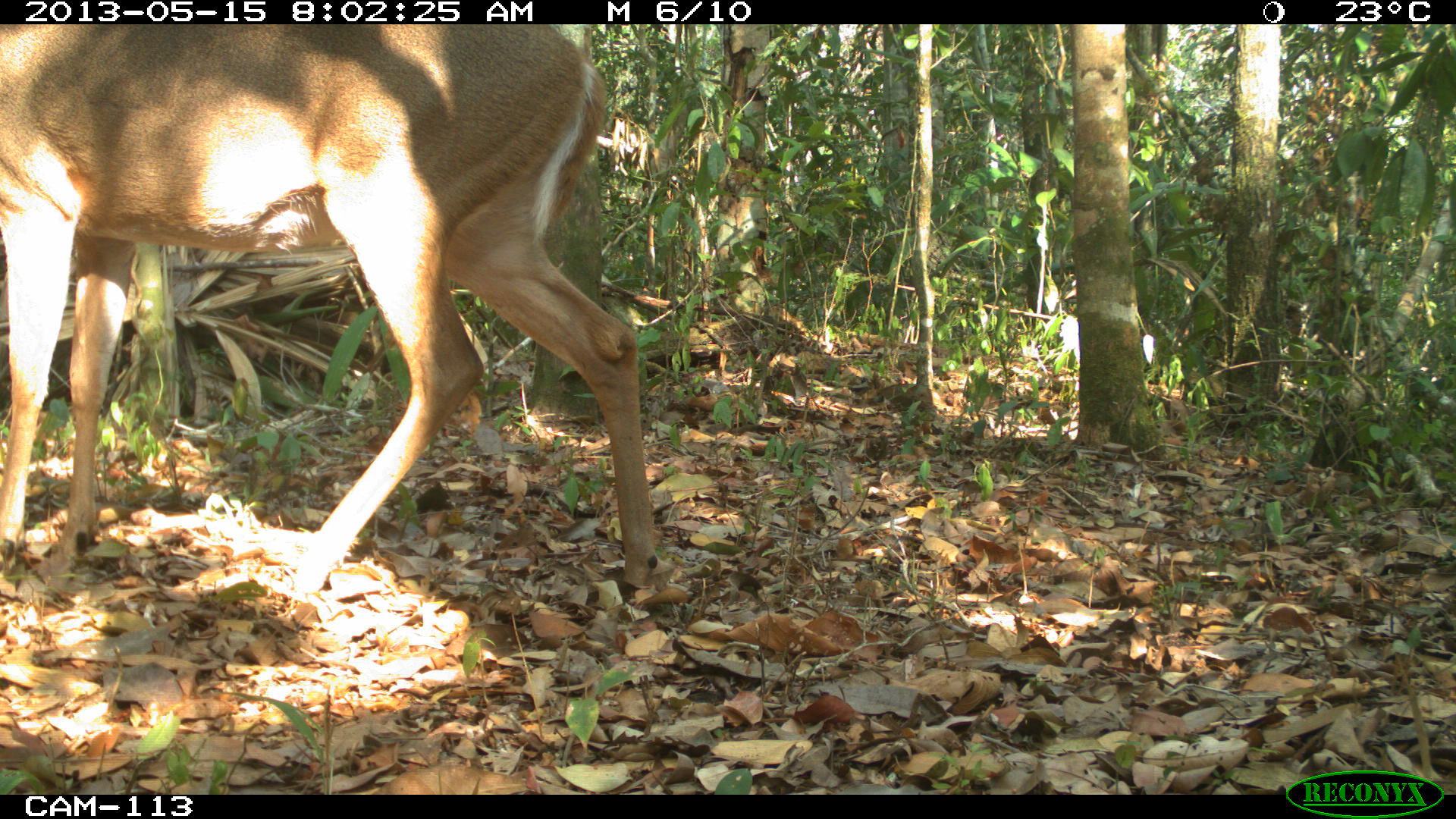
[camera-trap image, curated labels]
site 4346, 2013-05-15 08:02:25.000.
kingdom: Animalia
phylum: Chordata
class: Mammalia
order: Artiodactyla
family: Cervidae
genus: Odocoileus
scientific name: Odocoileus virginianus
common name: white-tailed deer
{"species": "Odocoileus virginianus (white-tailed deer)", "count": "1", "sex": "female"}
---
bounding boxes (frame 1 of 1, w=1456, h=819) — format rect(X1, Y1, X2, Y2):
odocoileus virginianus: rect(0, 24, 656, 598)